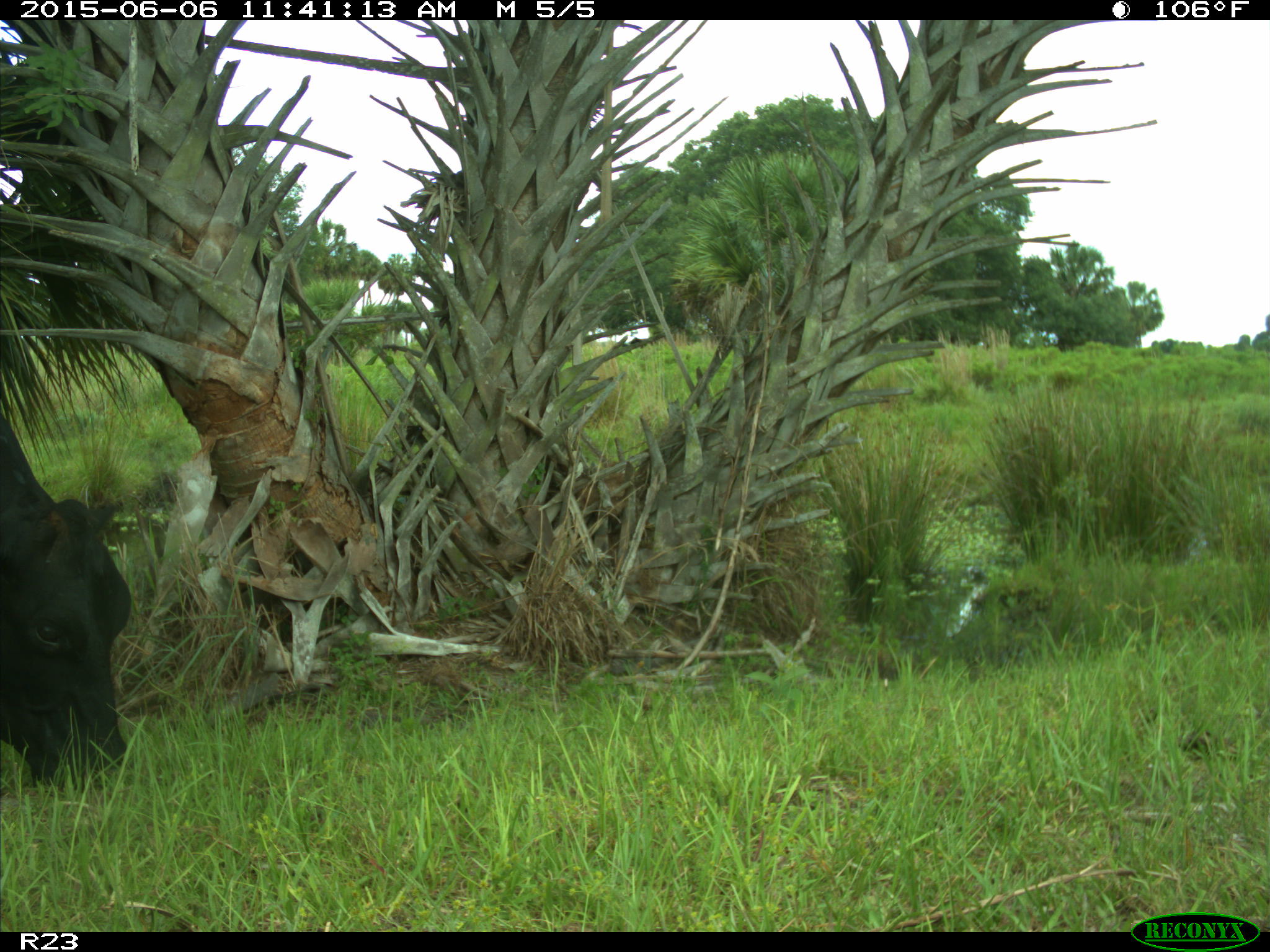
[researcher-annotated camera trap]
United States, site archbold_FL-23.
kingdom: Animalia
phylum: Chordata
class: Mammalia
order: Artiodactyla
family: Bovidae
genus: Bos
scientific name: Bos taurus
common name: domestic cow